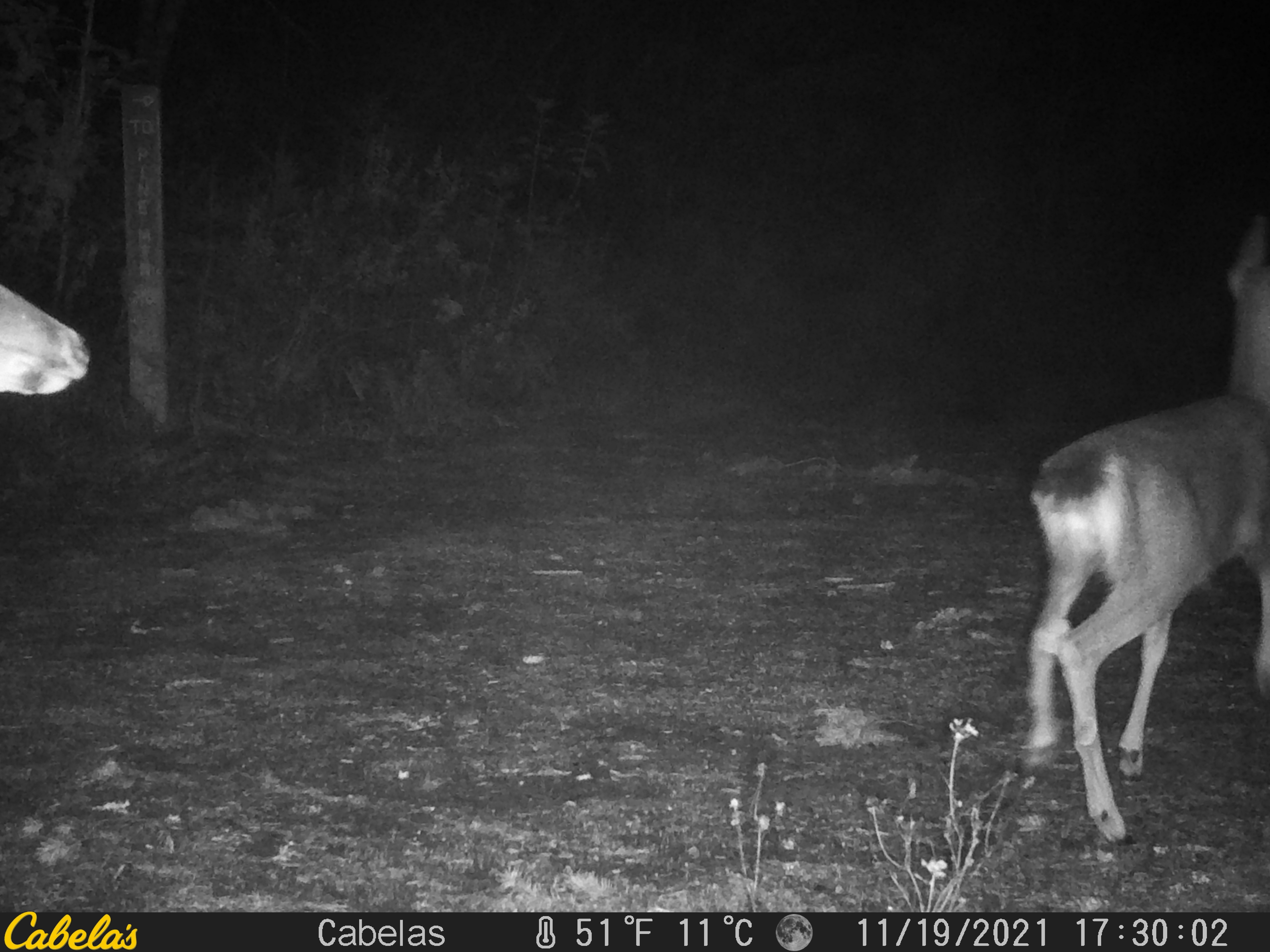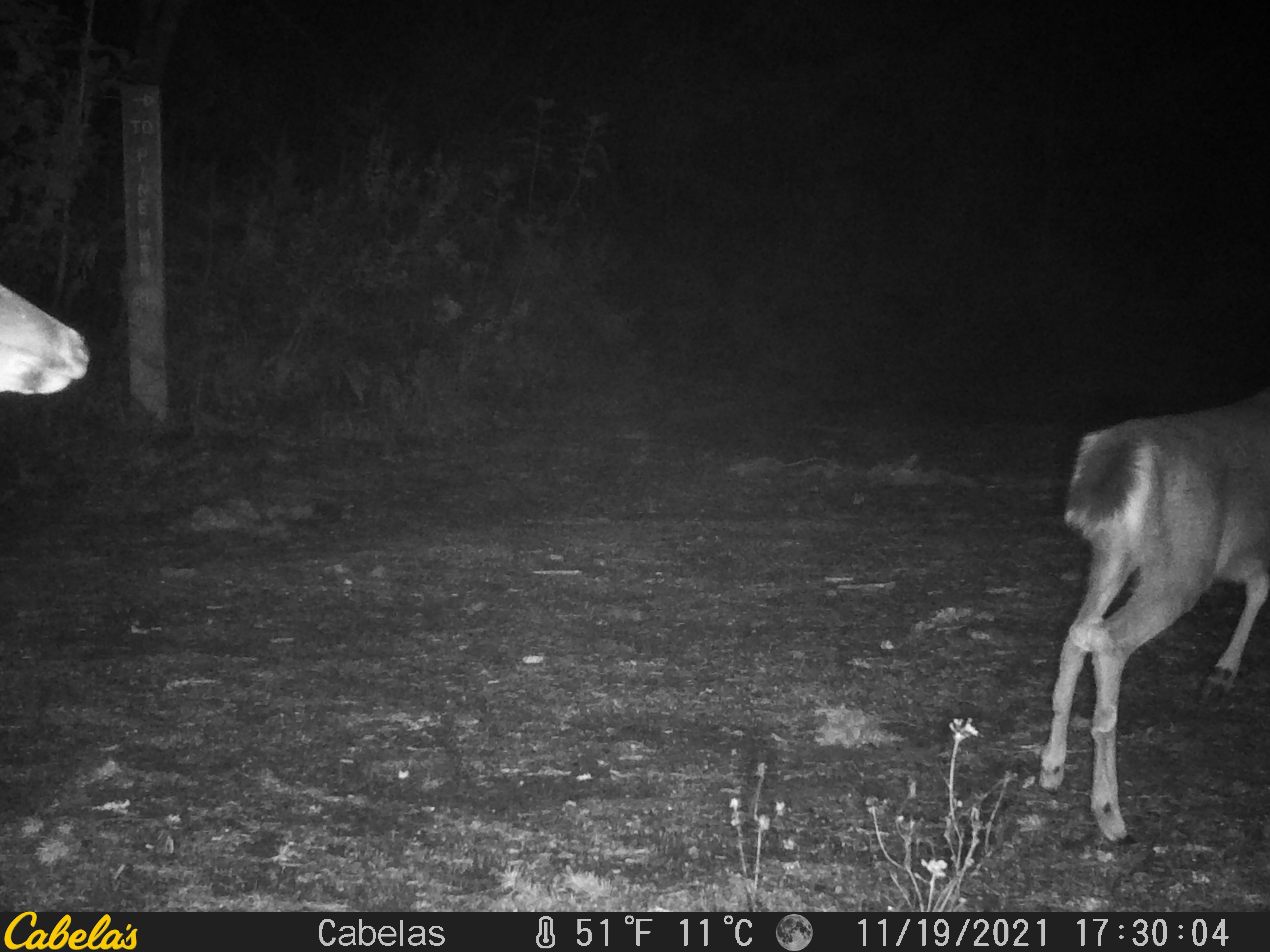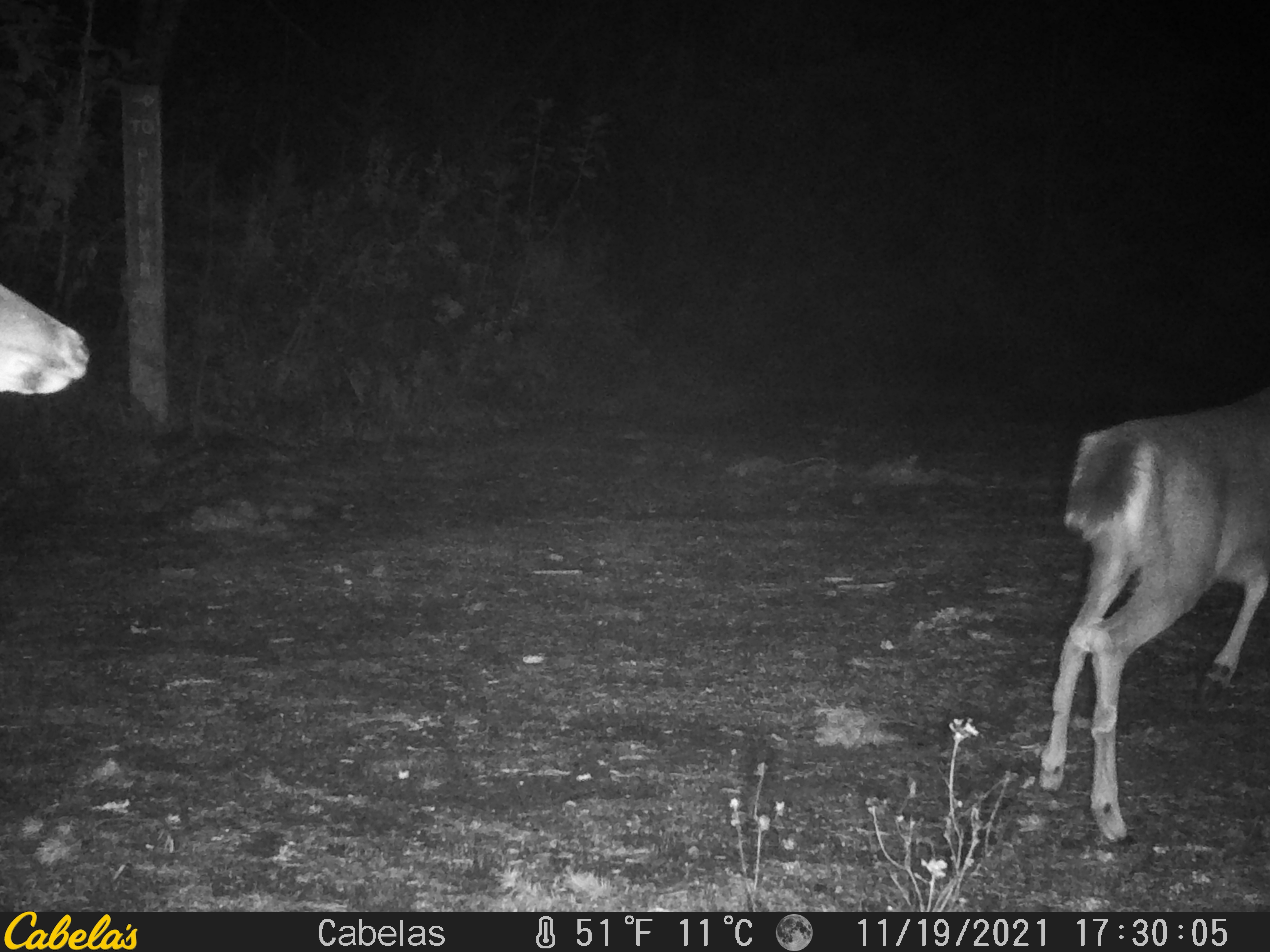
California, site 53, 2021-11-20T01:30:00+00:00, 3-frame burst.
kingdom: Animalia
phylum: Chordata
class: Mammalia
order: Artiodactyla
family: Cervidae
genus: Odocoileus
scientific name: Odocoileus hemionus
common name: mule deer